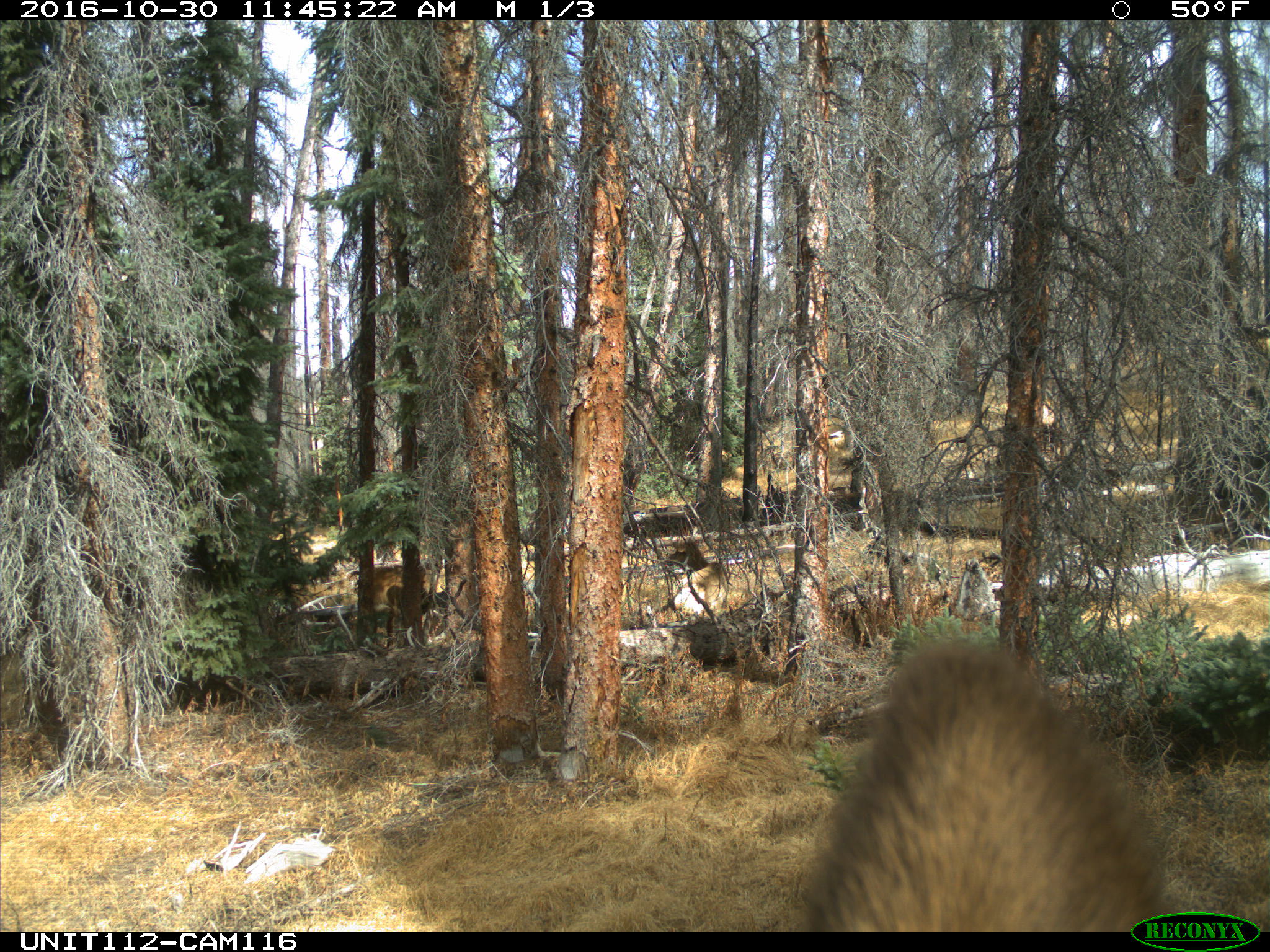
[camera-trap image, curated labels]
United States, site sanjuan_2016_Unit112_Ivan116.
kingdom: Animalia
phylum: Chordata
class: Mammalia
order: Artiodactyla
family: Cervidae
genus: Cervus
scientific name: Cervus elaphus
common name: red deer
Cervus elaphus (red deer).